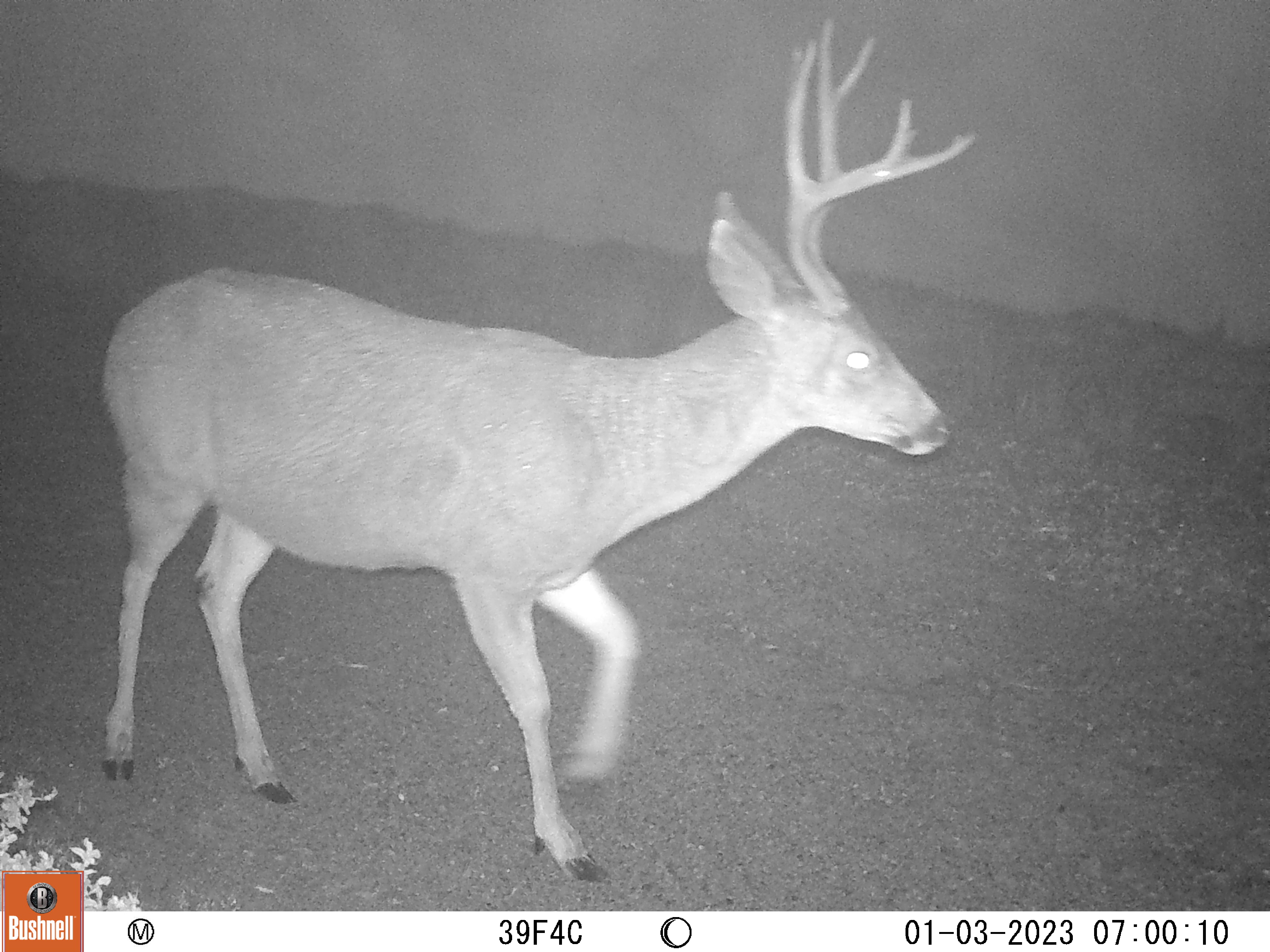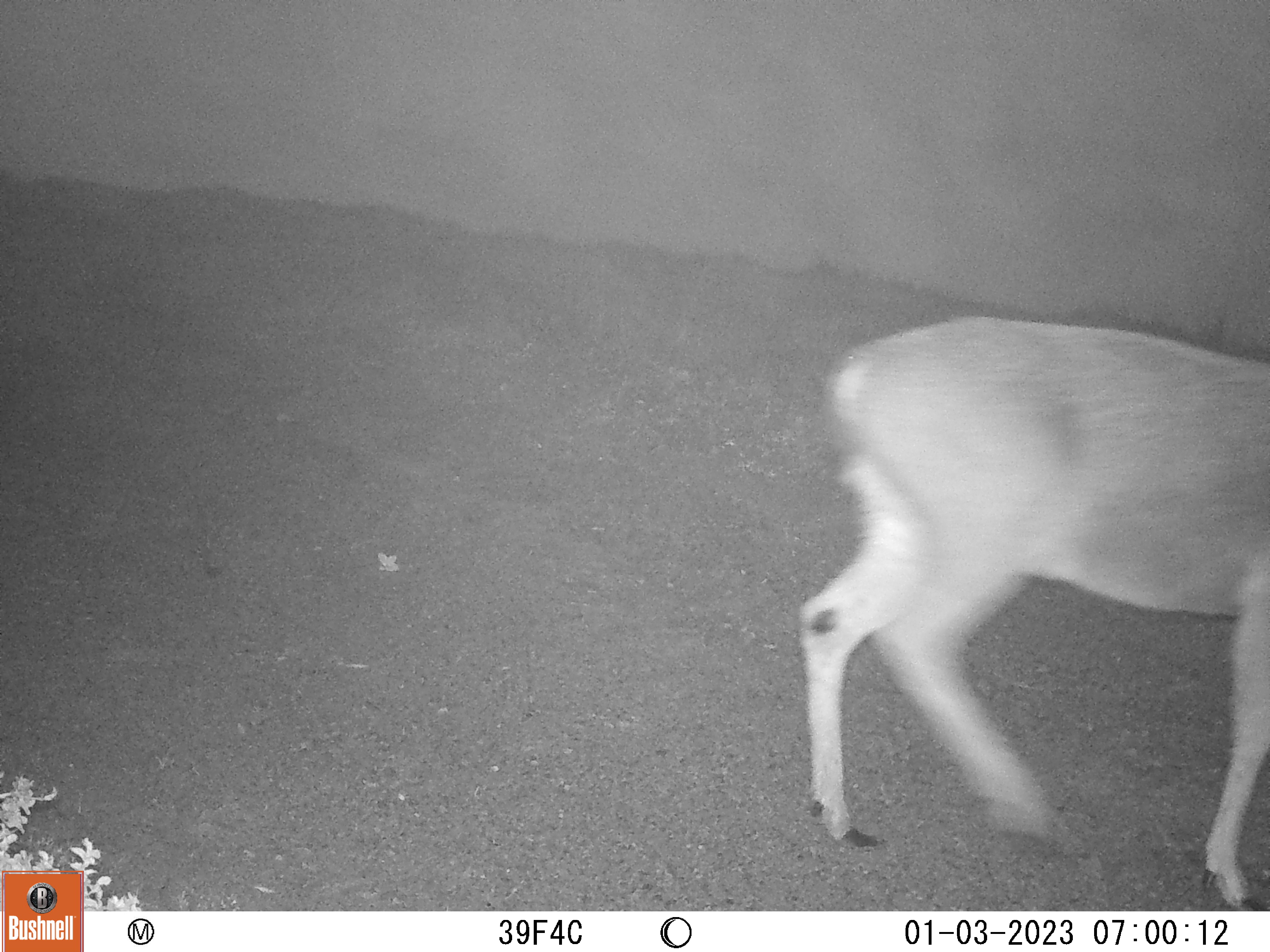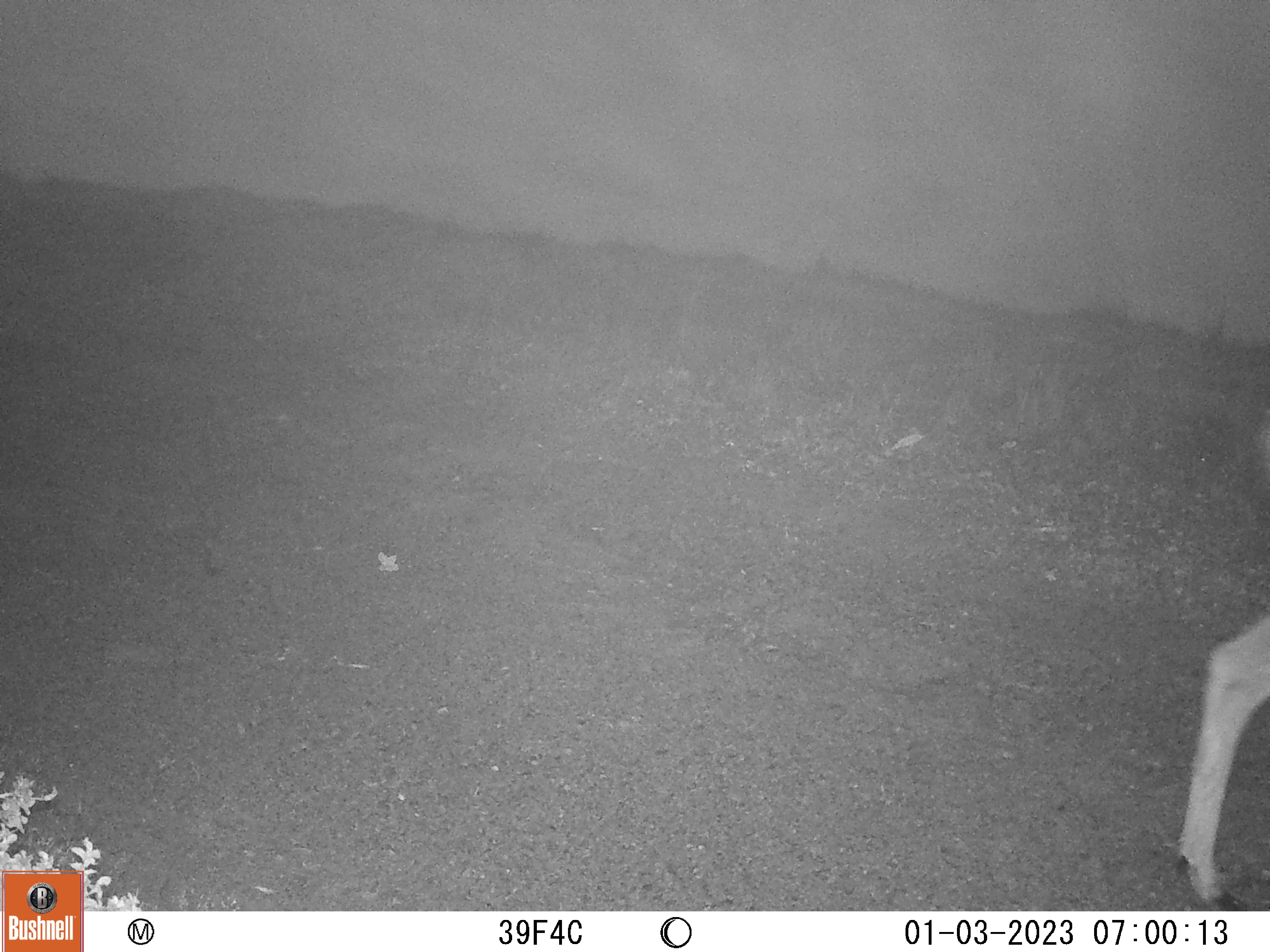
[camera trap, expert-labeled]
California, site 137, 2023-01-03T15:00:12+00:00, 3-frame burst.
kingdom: Animalia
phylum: Chordata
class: Mammalia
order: Artiodactyla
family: Cervidae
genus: Odocoileus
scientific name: Odocoileus hemionus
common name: mule deer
Mule deer (Odocoileus hemionus).